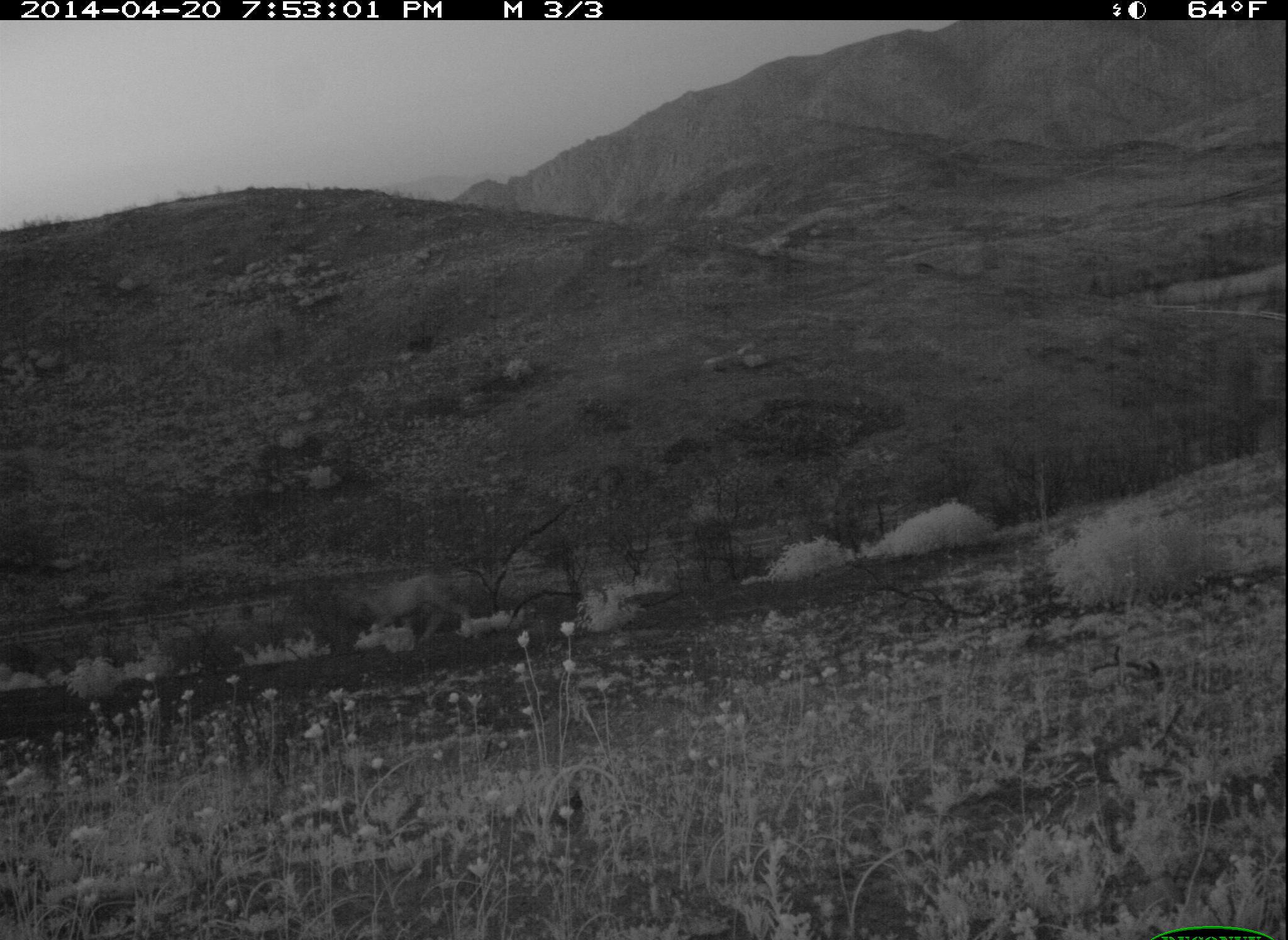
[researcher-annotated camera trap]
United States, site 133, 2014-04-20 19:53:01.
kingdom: Animalia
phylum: Chordata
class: Mammalia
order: Artiodactyla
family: Cervidae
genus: Odocoileus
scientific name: Odocoileus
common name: deer